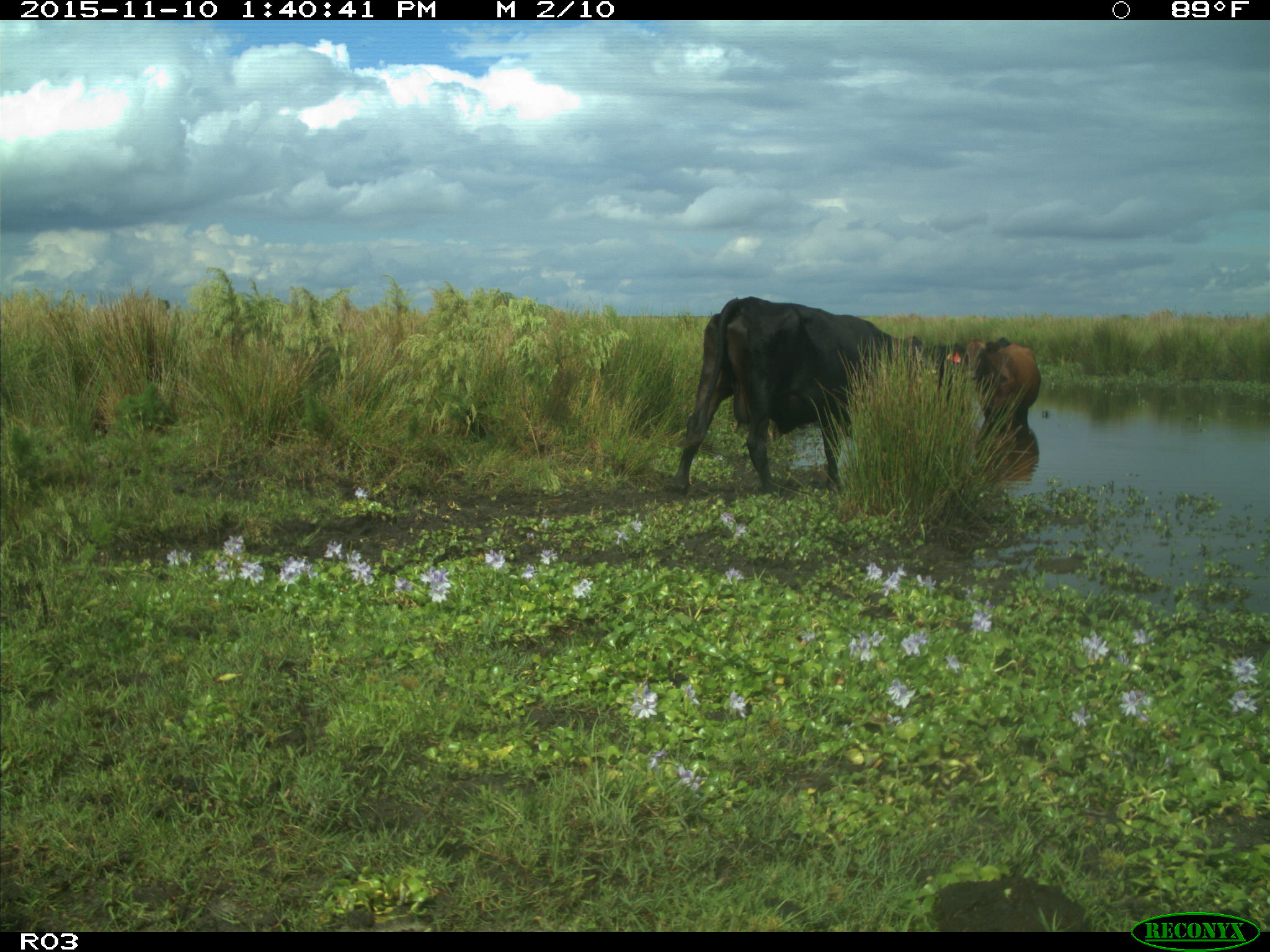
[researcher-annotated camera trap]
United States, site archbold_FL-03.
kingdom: Animalia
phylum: Chordata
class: Mammalia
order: Artiodactyla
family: Bovidae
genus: Bos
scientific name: Bos taurus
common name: domestic cow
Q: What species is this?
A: Bos taurus (domestic cow).